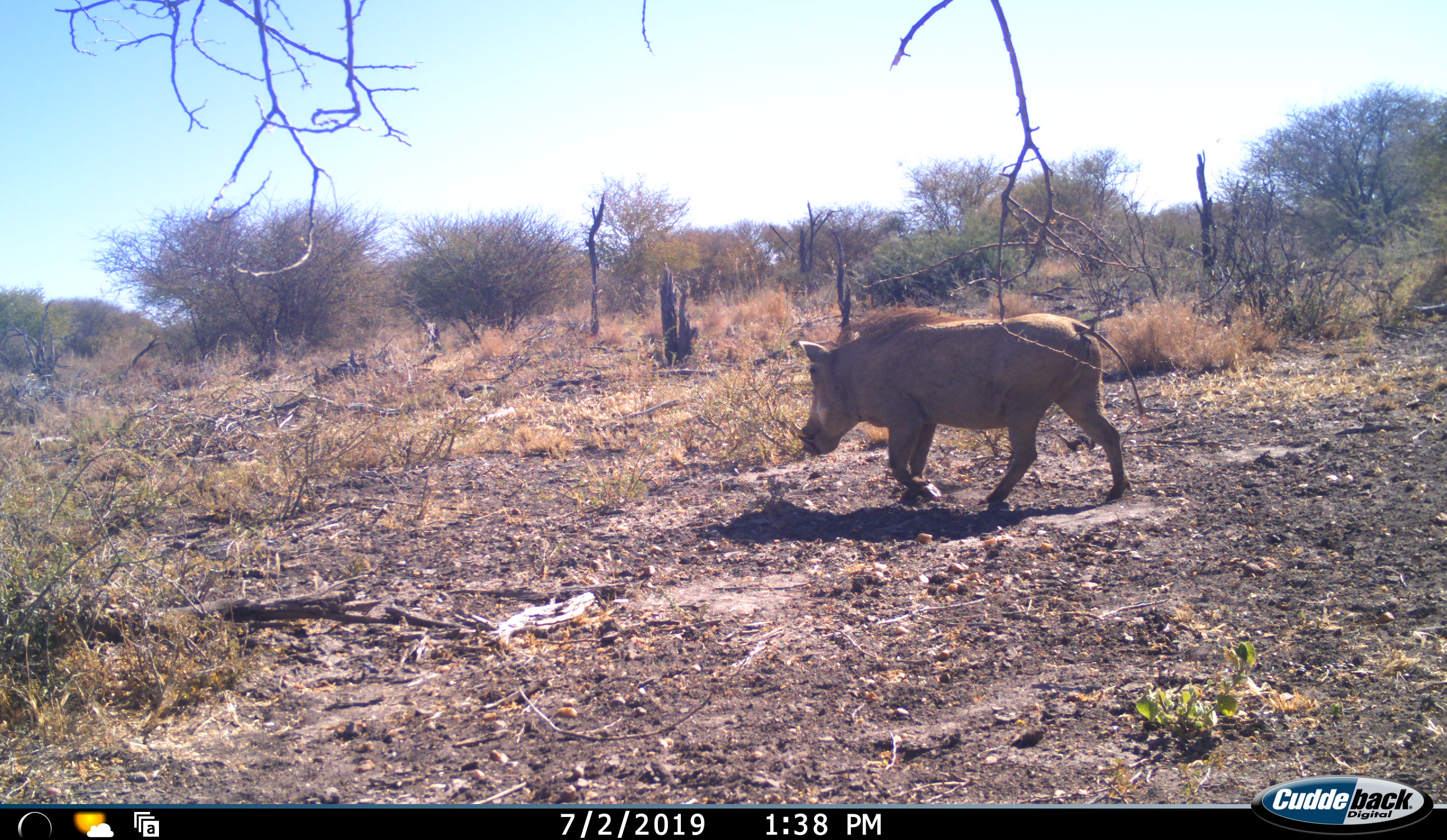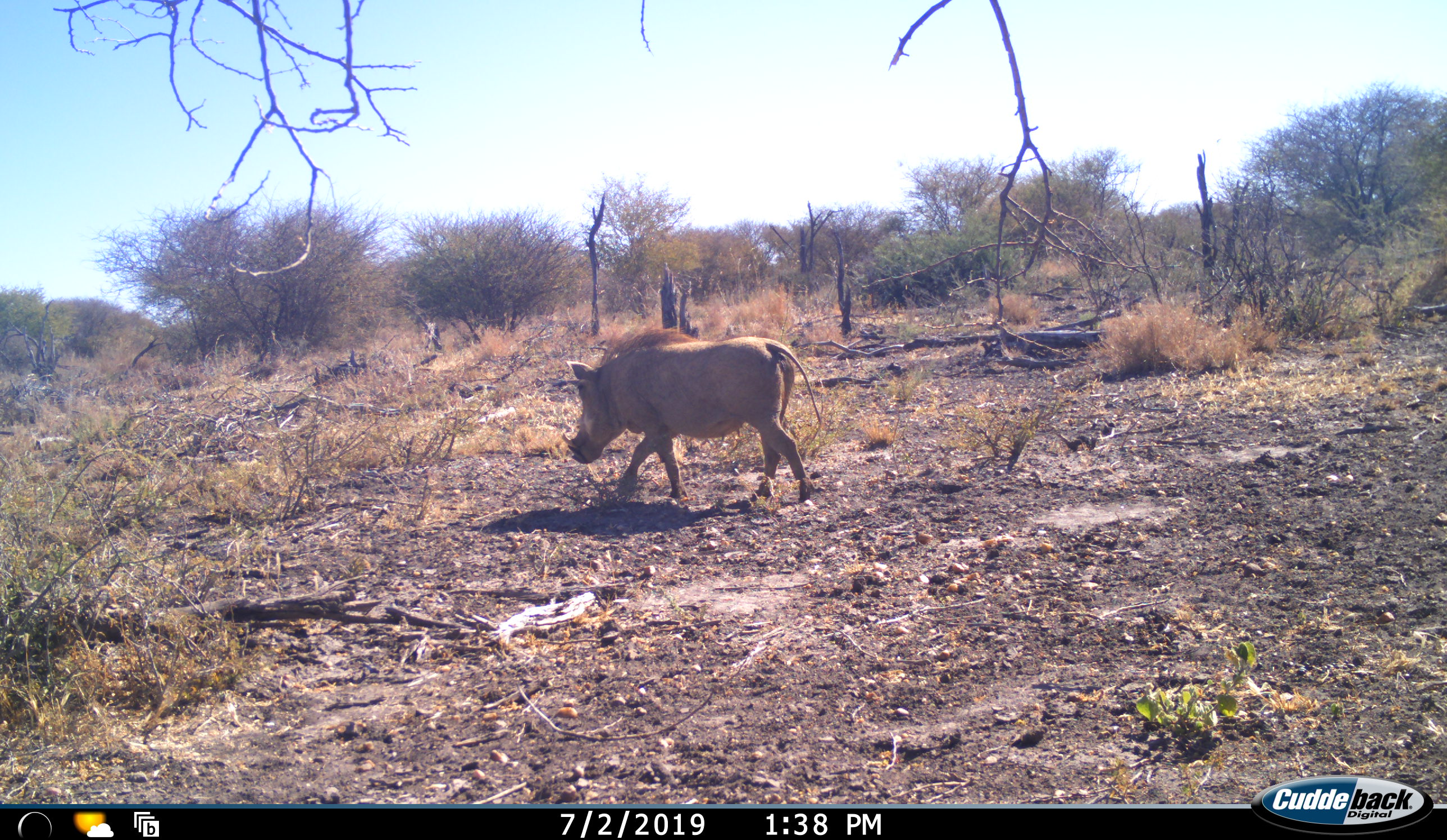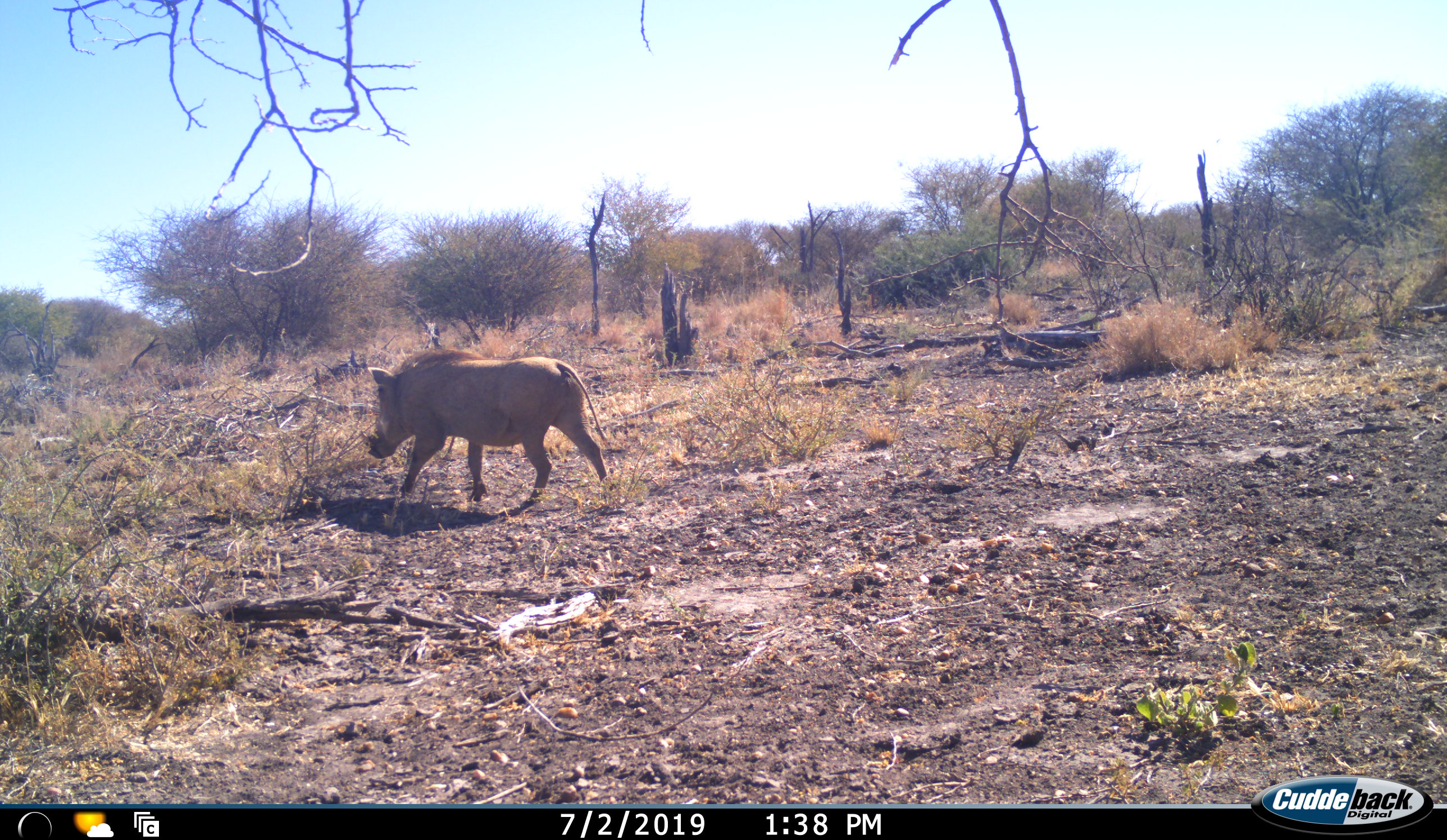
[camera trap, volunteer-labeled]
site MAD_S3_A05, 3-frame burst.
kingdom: Animalia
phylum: Chordata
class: Mammalia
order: Artiodactyla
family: Suidae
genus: Phacochoerus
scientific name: Phacochoerus africanus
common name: warthog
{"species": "warthog (Phacochoerus africanus)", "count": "1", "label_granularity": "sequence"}